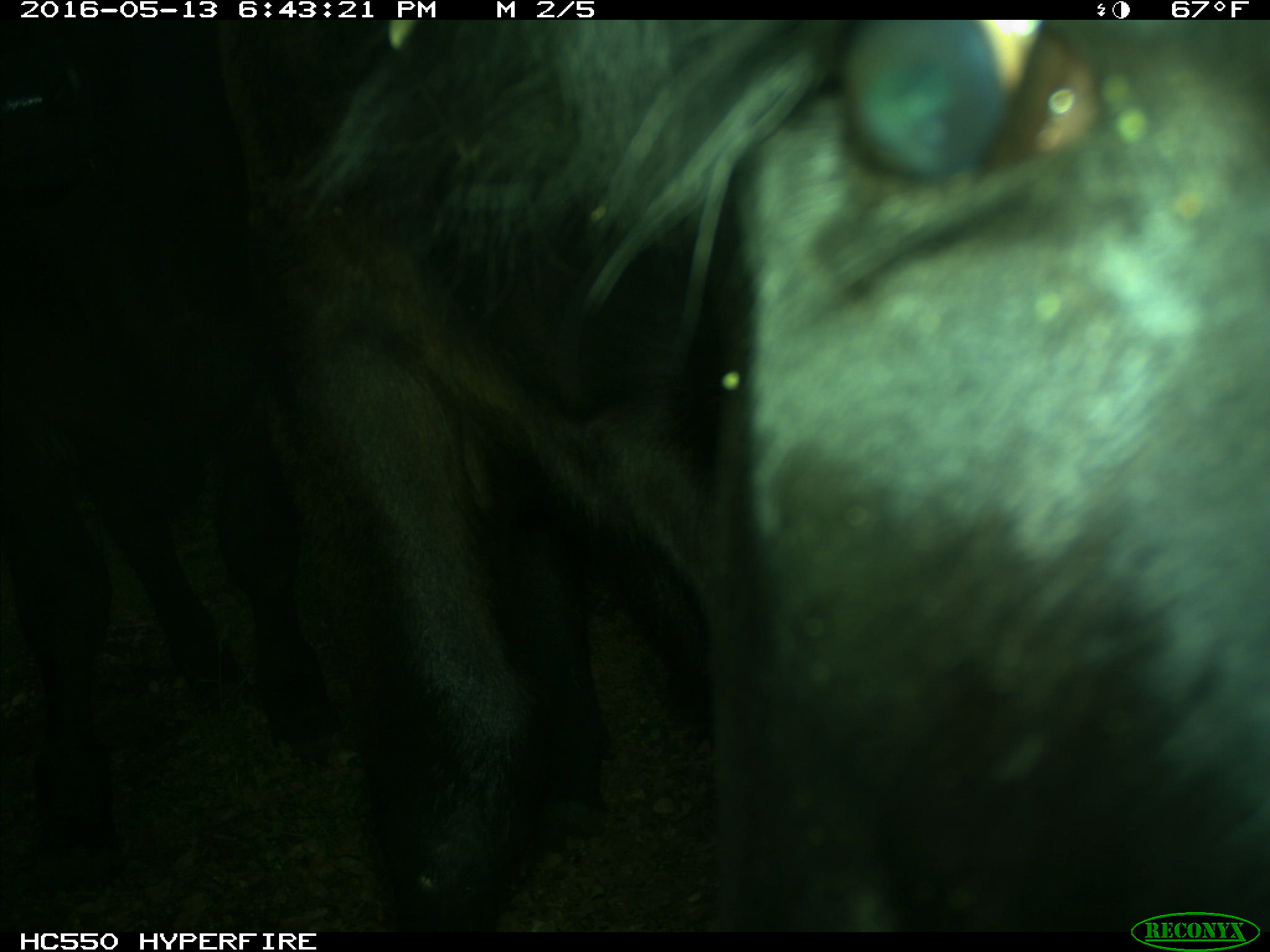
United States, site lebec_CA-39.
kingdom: Animalia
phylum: Chordata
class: Mammalia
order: Artiodactyla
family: Bovidae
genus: Bos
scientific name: Bos taurus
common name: domestic cow